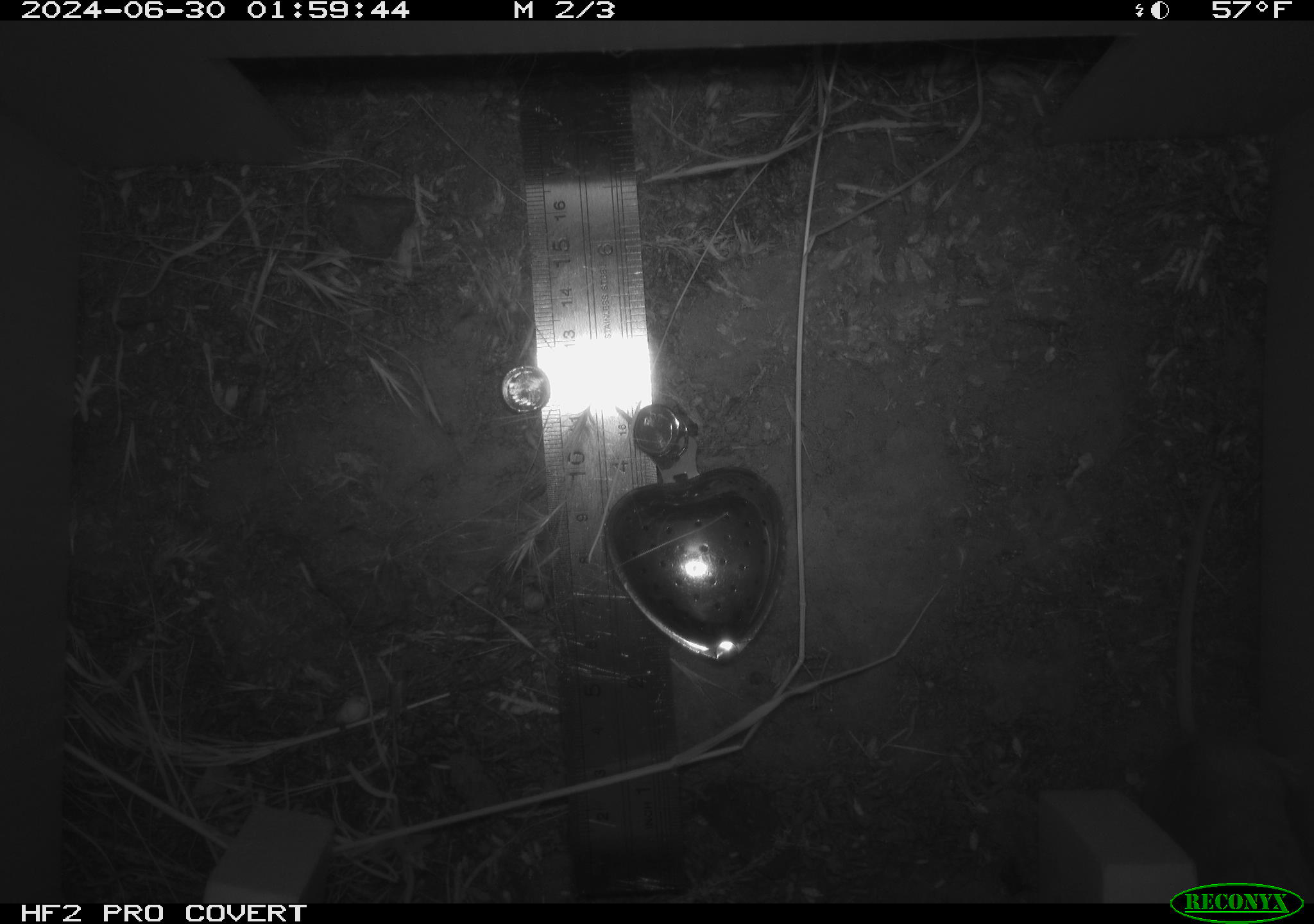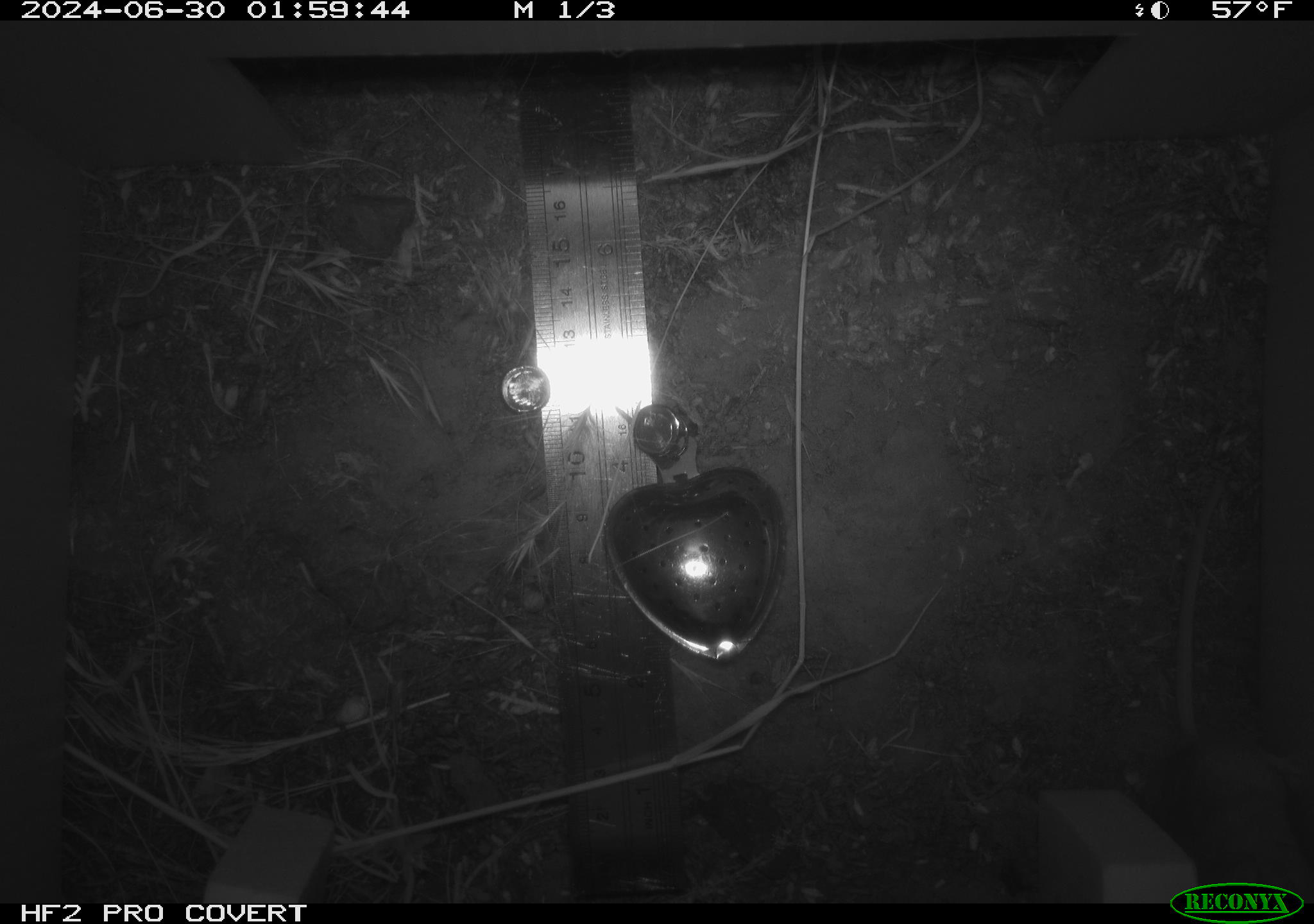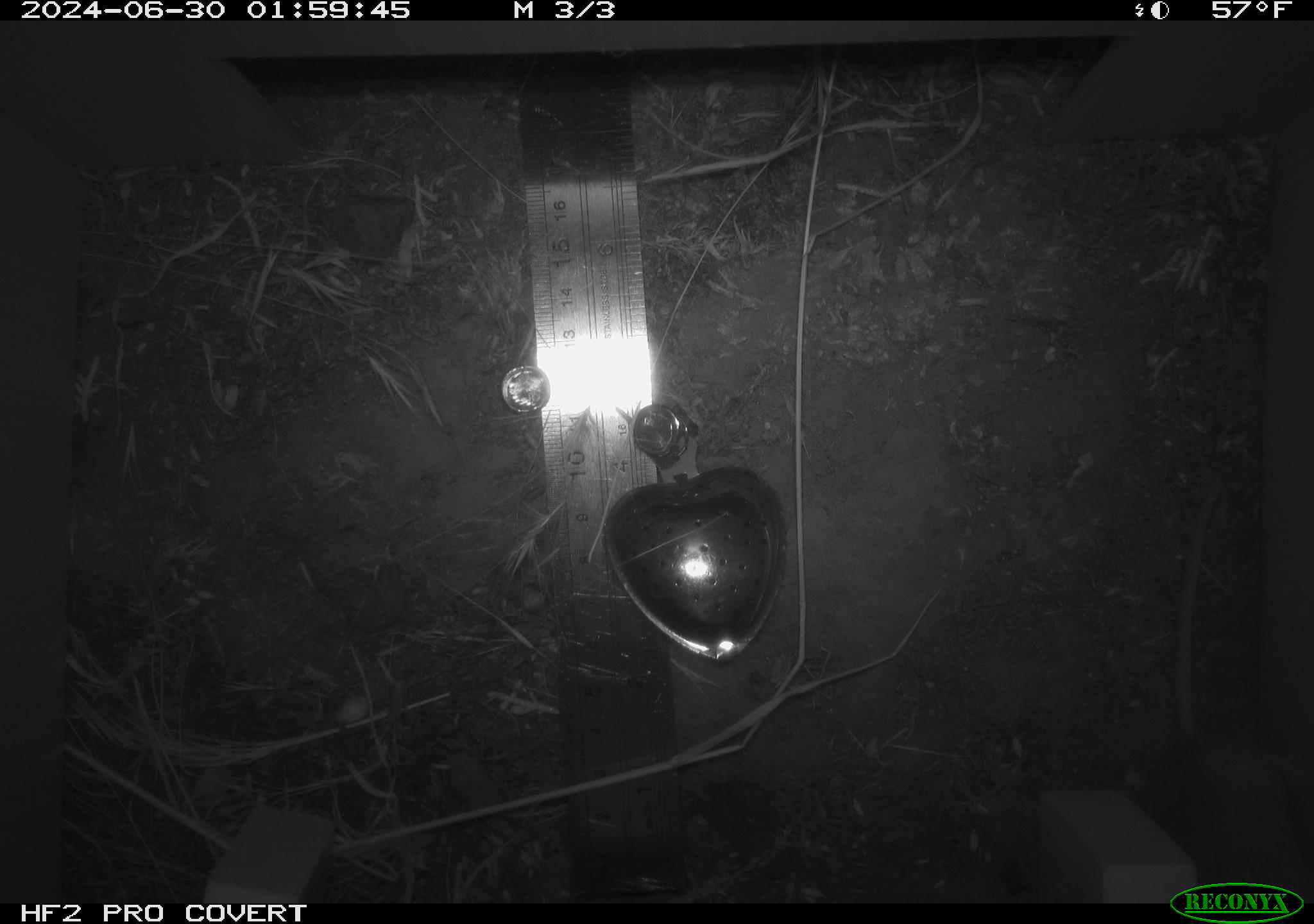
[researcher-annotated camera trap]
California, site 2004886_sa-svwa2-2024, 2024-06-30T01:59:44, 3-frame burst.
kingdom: Animalia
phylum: Chordata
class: Mammalia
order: Rodentia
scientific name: Rodentia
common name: mouse species